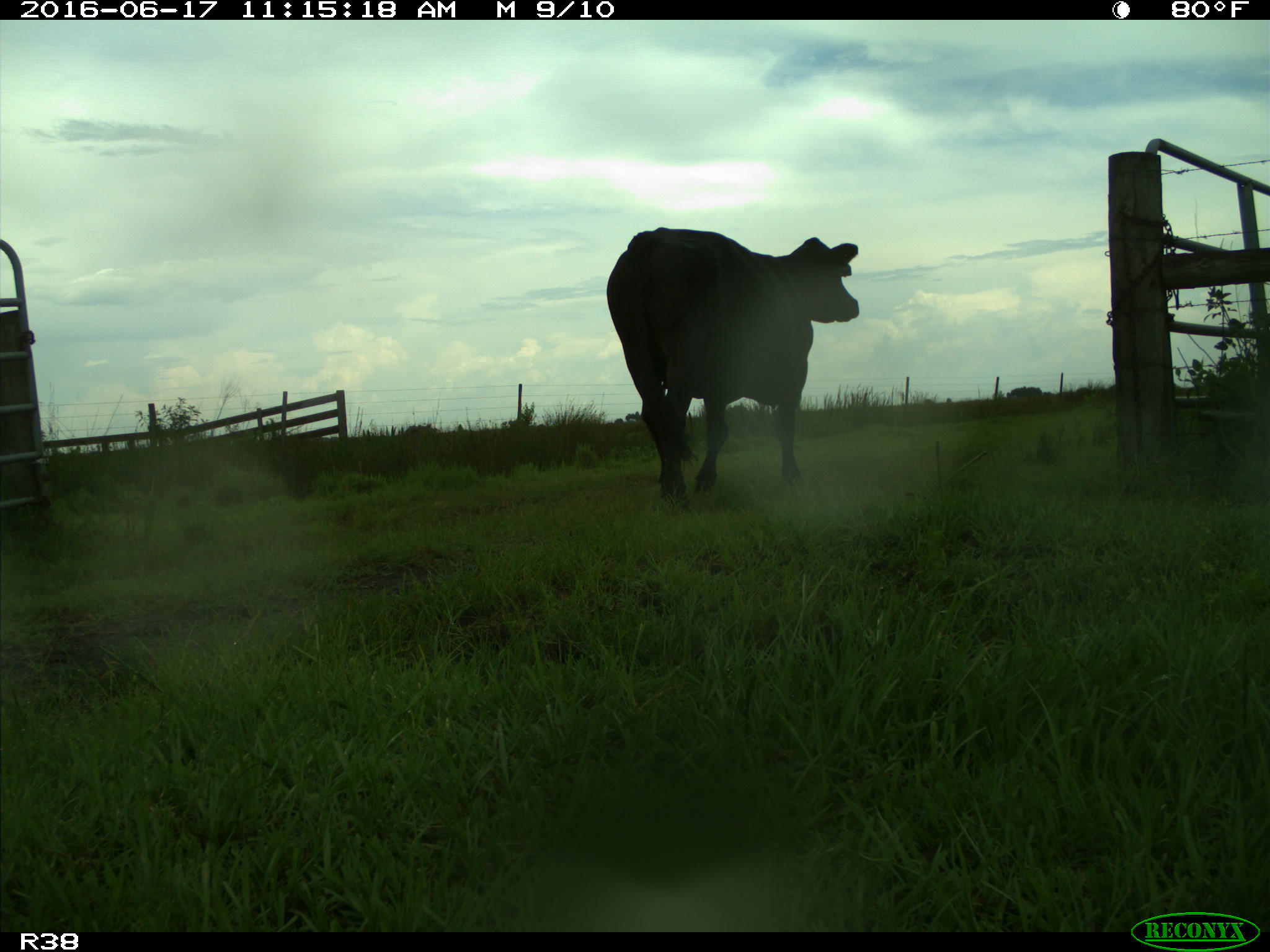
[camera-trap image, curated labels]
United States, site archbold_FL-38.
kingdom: Animalia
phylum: Chordata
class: Mammalia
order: Artiodactyla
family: Bovidae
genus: Bos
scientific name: Bos taurus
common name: domestic cow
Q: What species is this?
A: Bos taurus (domestic cow).